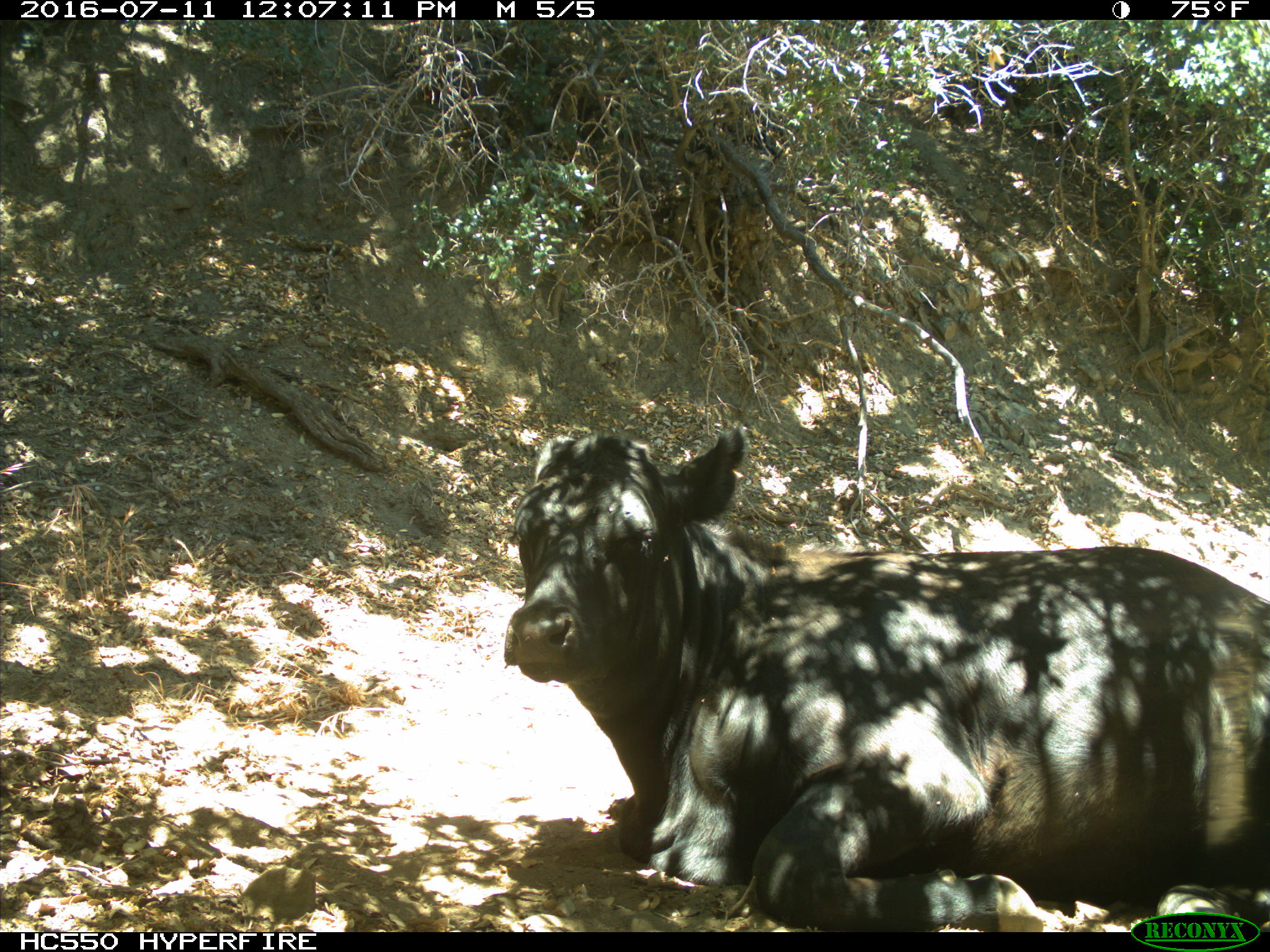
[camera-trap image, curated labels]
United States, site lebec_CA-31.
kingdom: Animalia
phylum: Chordata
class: Mammalia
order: Artiodactyla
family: Bovidae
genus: Bos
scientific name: Bos taurus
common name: domestic cow